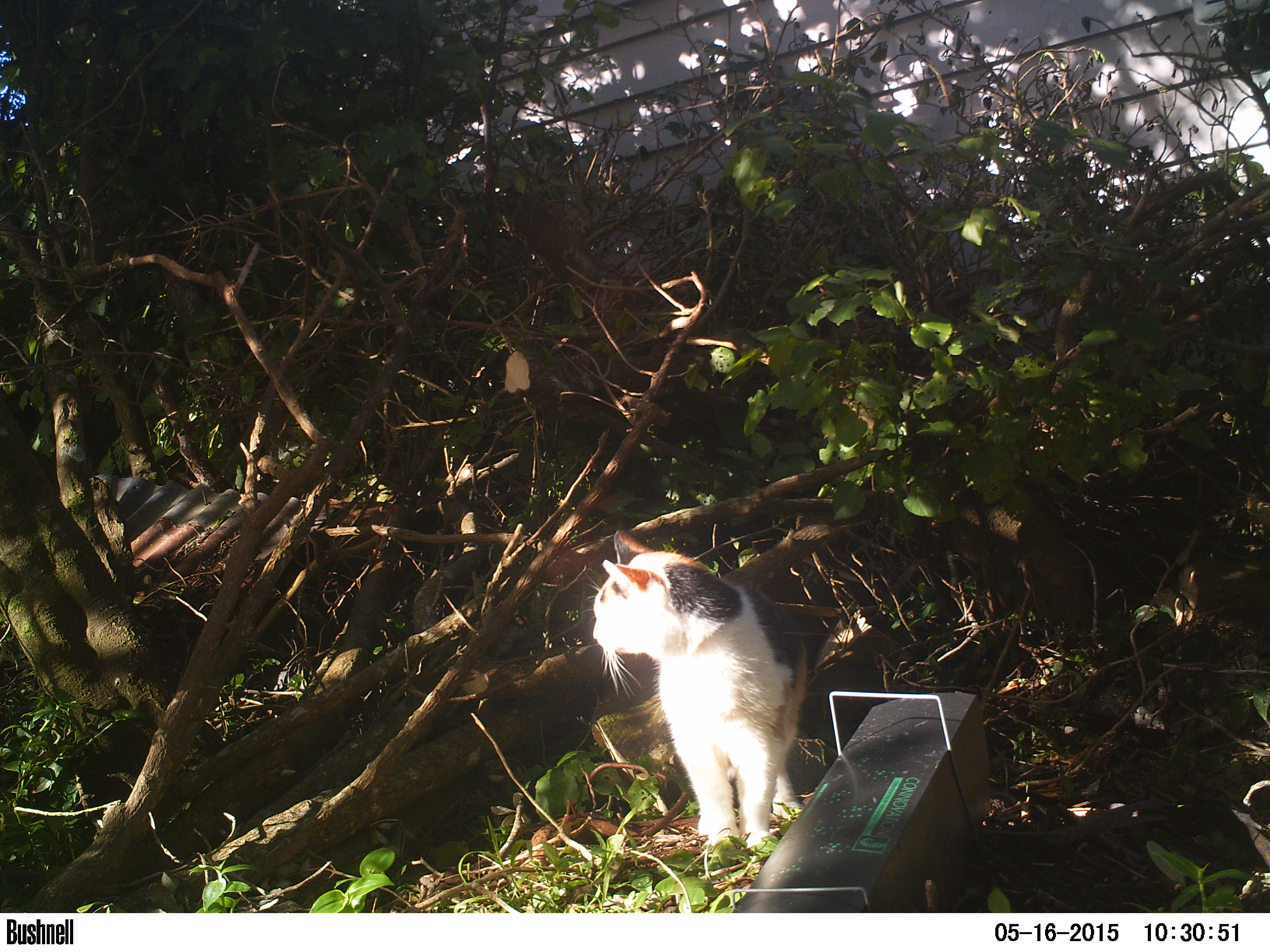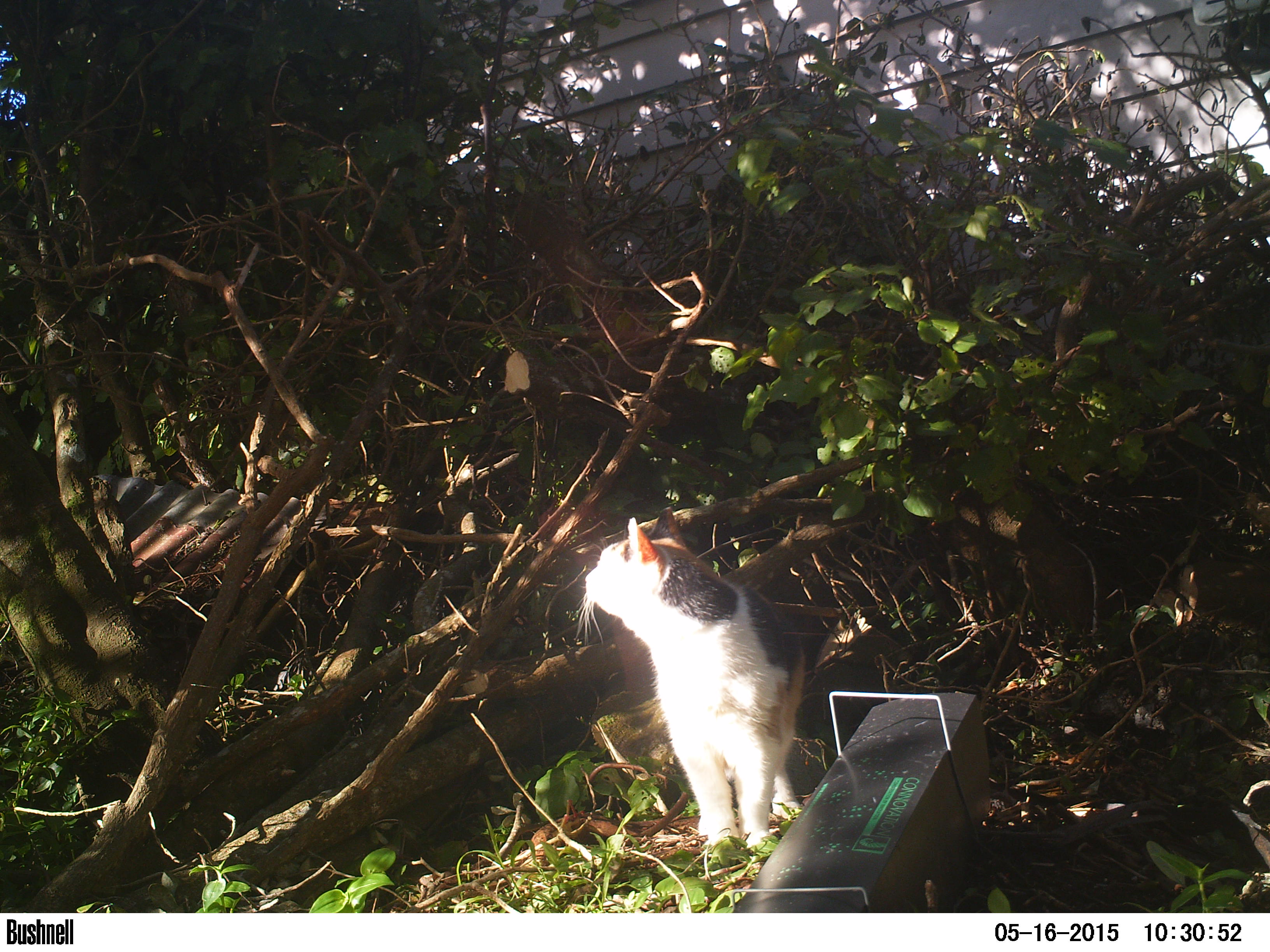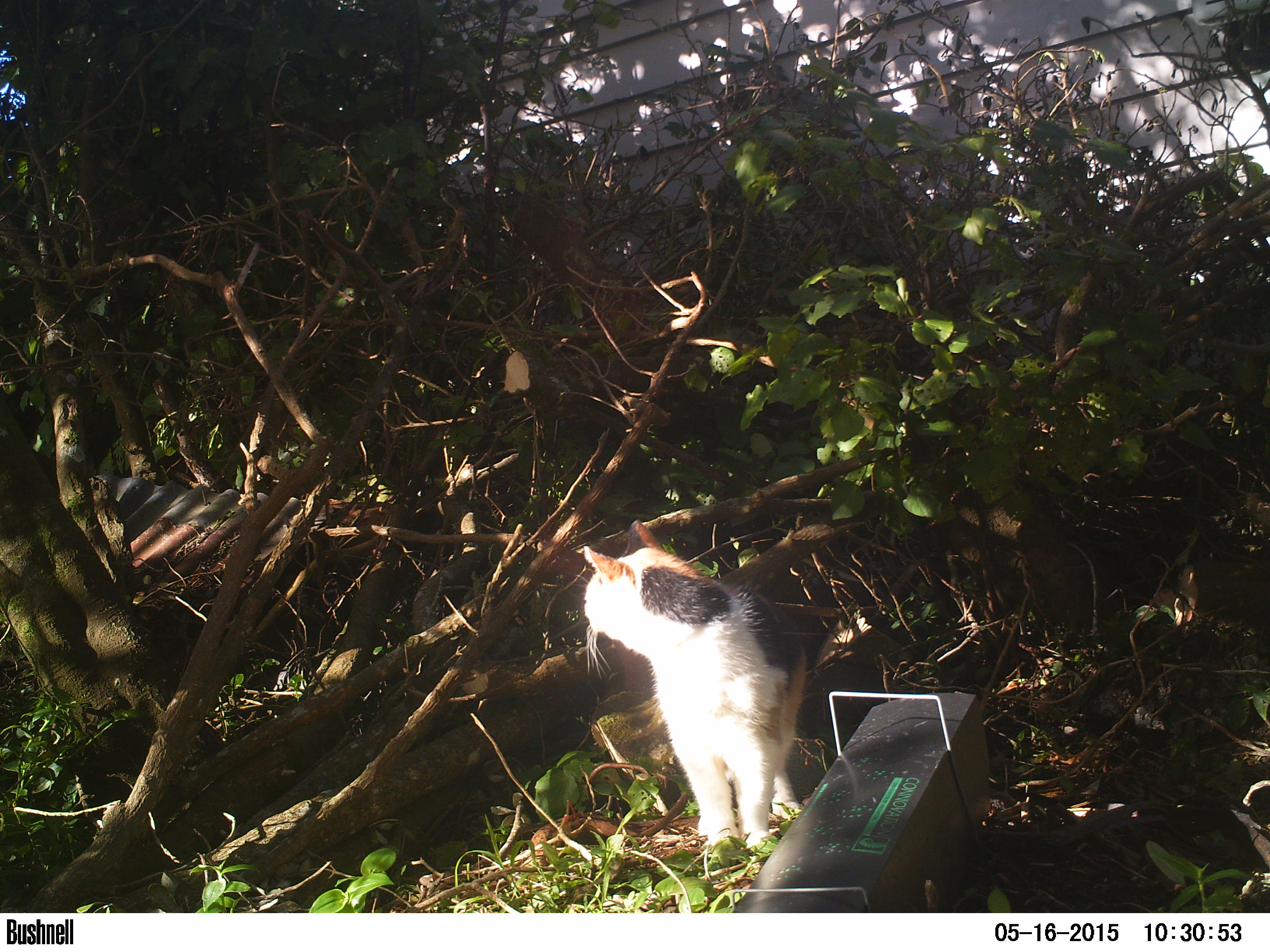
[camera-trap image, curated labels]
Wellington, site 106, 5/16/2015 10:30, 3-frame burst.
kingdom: Animalia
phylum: Chordata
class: Mammalia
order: Carnivora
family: Felidae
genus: Felis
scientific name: Felis catus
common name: cat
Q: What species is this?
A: Cat (Felis catus).